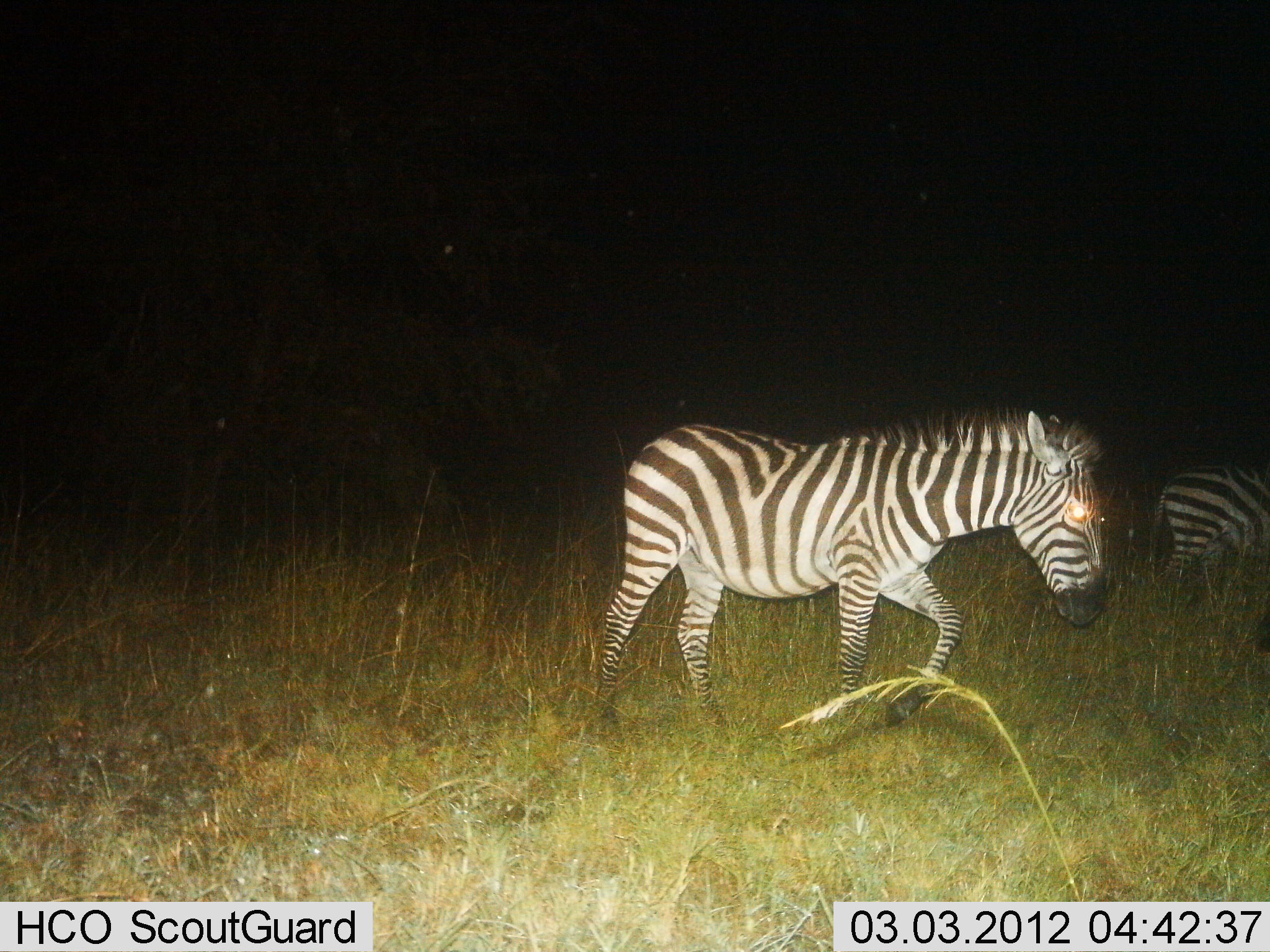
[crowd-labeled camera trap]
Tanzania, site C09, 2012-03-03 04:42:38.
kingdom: Animalia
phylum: Chordata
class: Mammalia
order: Perissodactyla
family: Equidae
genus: Equus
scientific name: Equus quagga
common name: plains zebra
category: zebra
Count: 2.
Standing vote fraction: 13%.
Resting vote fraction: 0%.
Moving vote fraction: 93%.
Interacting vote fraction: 0%.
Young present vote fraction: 0%.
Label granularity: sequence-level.